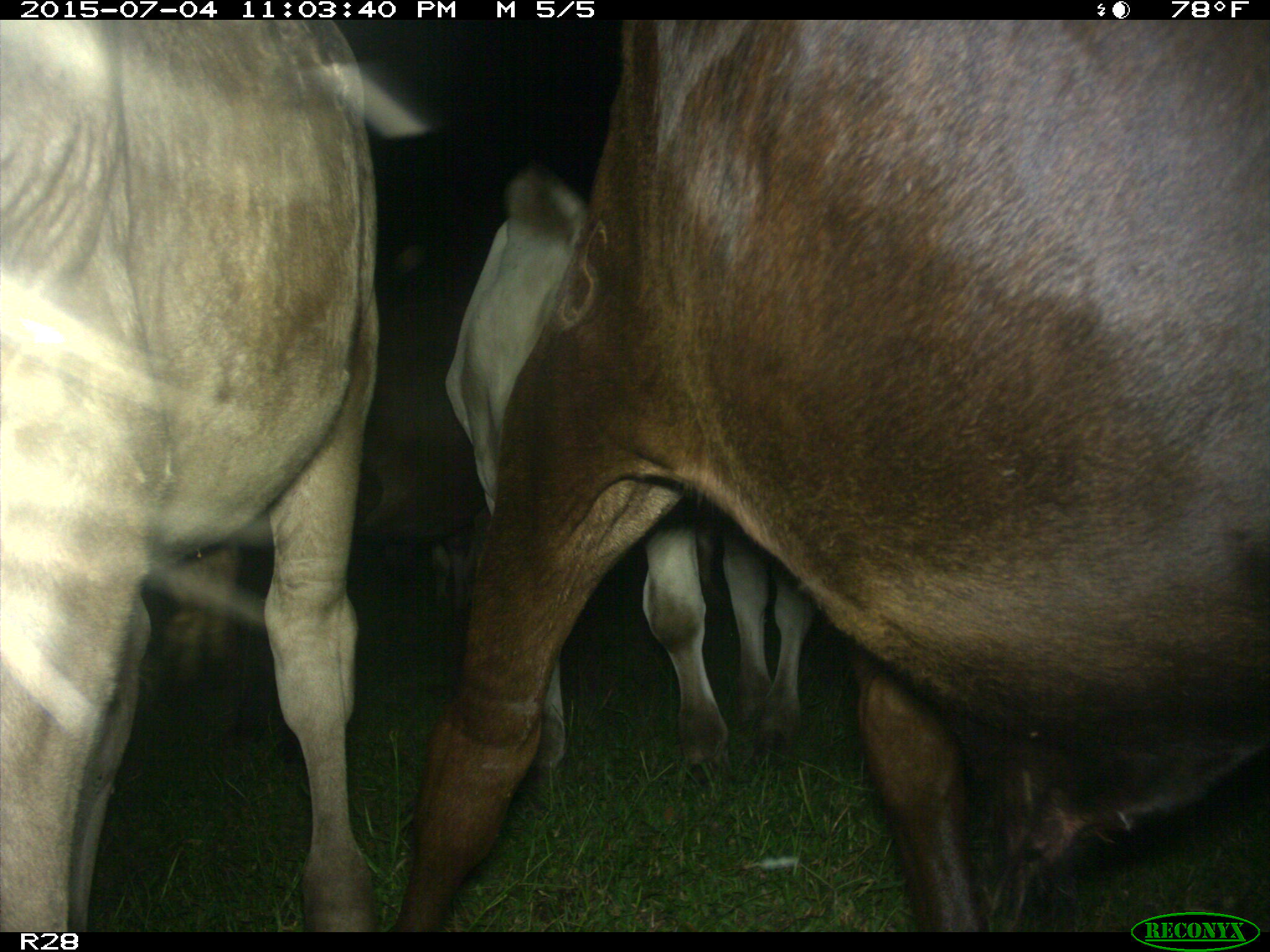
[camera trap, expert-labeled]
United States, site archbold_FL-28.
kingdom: Animalia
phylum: Chordata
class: Mammalia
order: Artiodactyla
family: Bovidae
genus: Bos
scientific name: Bos taurus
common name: domestic cow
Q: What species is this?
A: Bos taurus (domestic cow).